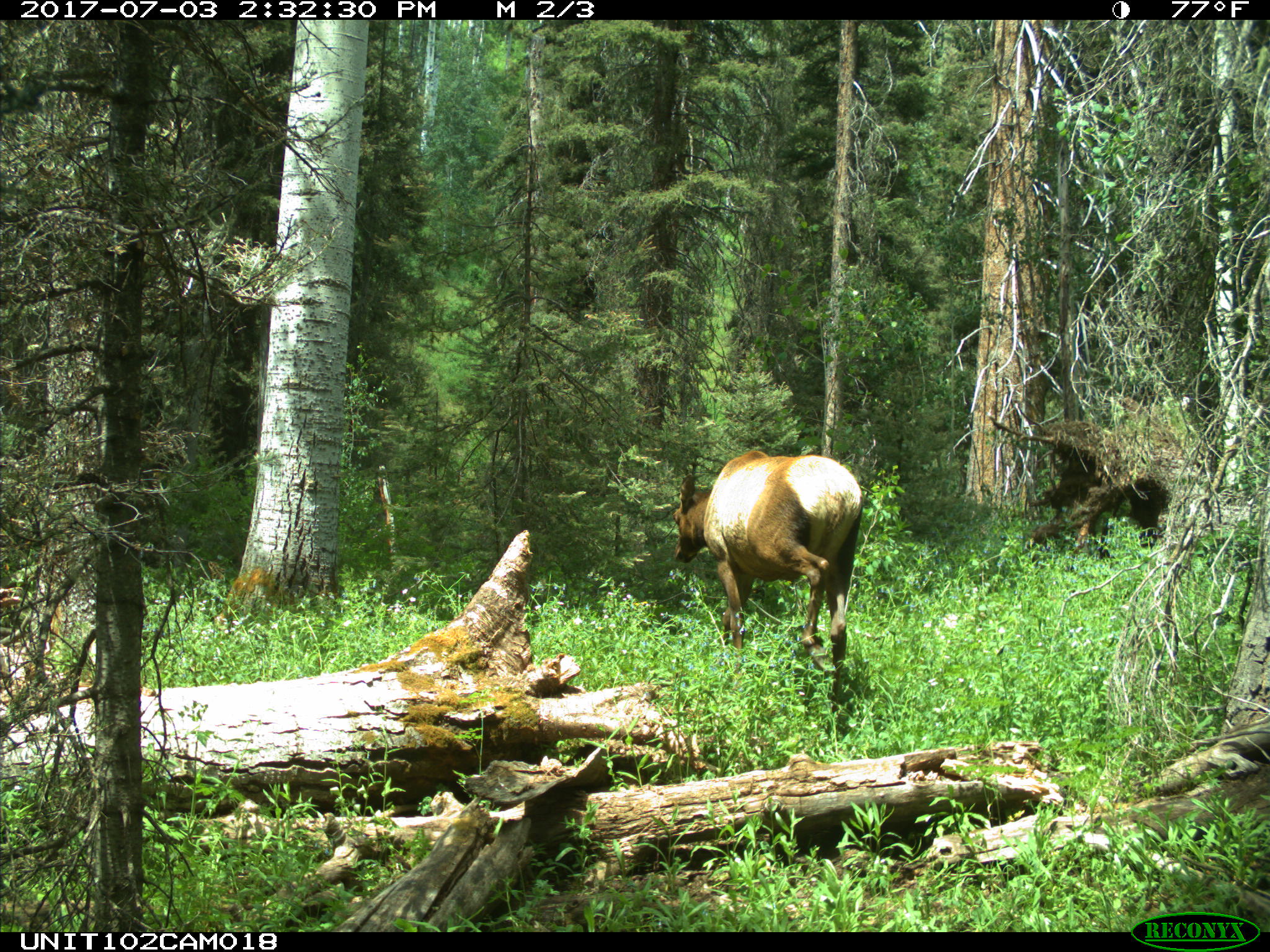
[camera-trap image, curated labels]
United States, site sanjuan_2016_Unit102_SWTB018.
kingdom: Animalia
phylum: Chordata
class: Mammalia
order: Artiodactyla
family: Cervidae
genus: Cervus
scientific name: Cervus elaphus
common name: red deer